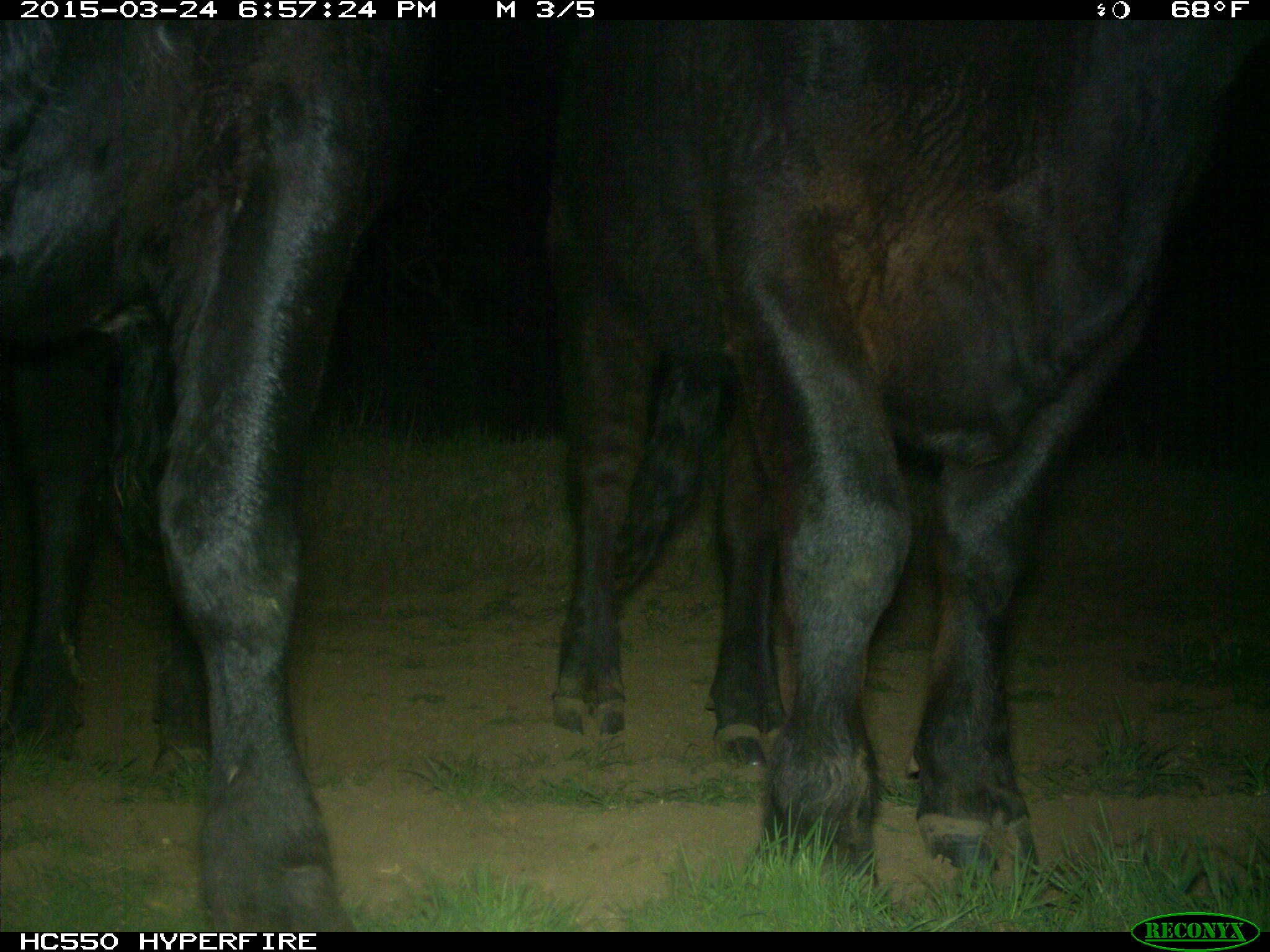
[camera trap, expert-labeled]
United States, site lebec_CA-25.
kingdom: Animalia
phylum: Chordata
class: Mammalia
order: Artiodactyla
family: Bovidae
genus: Bos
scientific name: Bos taurus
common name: domestic cow